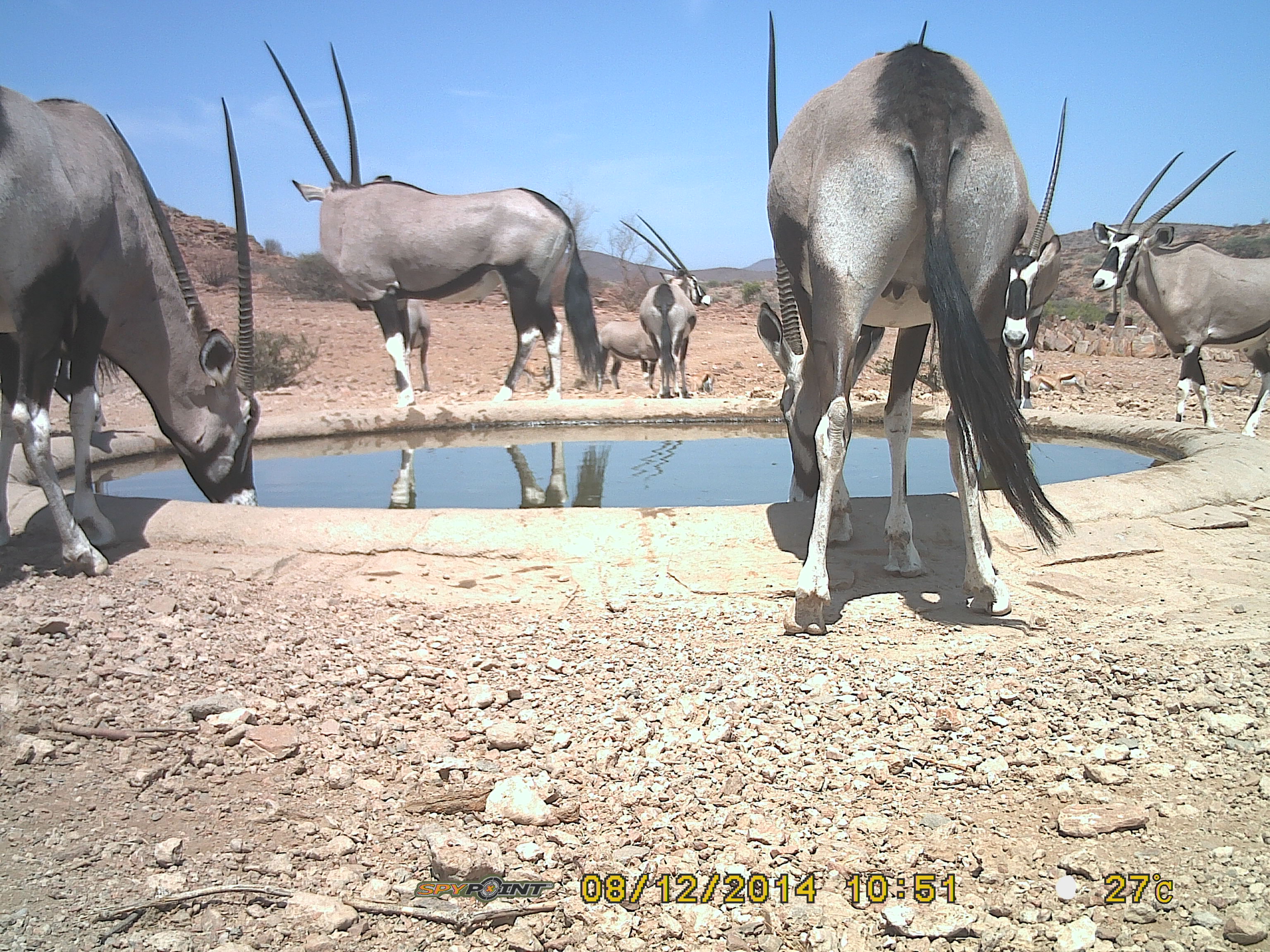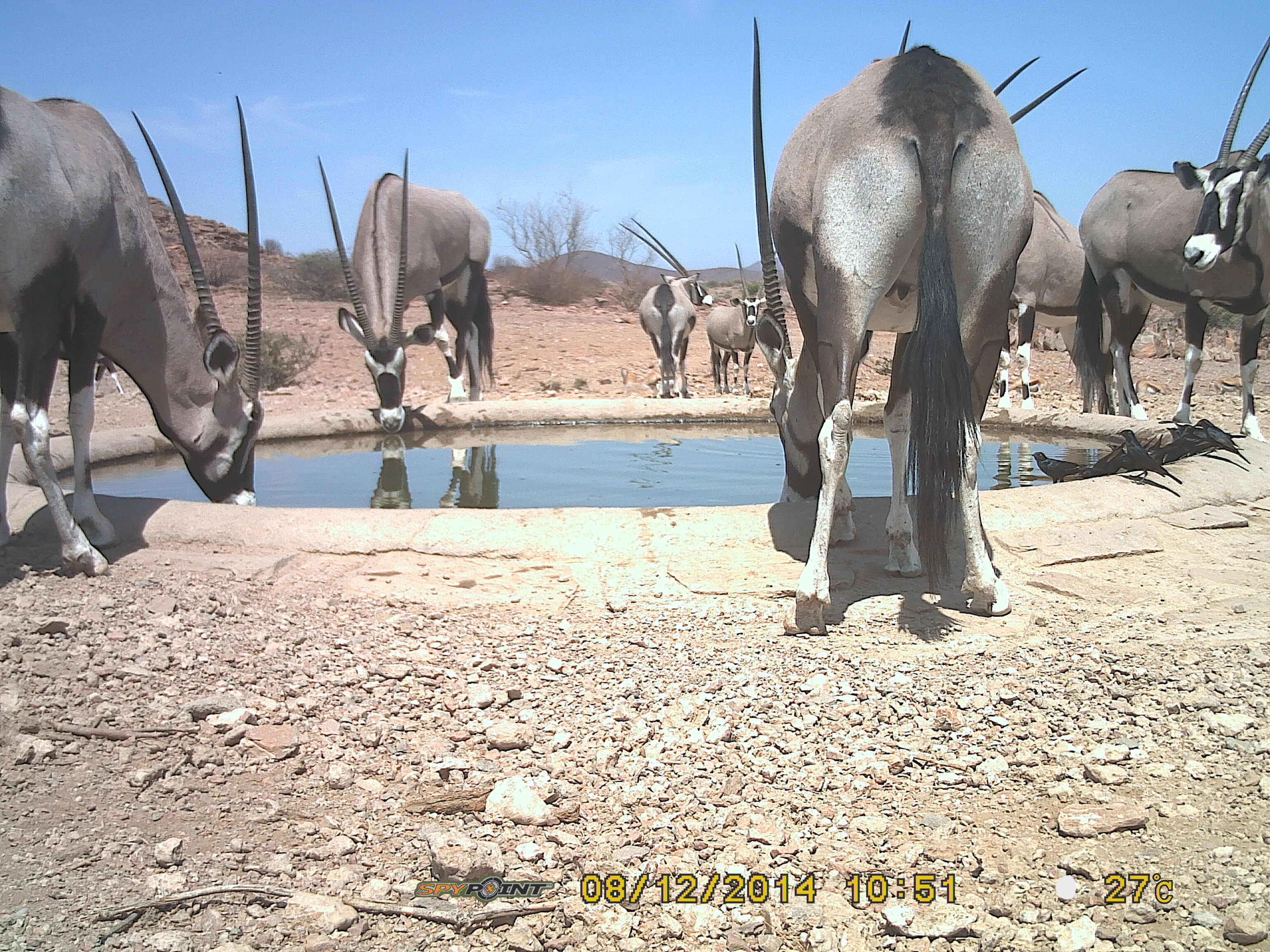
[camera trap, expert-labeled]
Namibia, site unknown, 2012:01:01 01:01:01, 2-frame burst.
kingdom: Animalia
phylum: Chordata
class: Mammalia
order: Artiodactyla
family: Bovidae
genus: Oryx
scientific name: Oryx gazella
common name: gemsbok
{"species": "Oryx gazella (gemsbok)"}